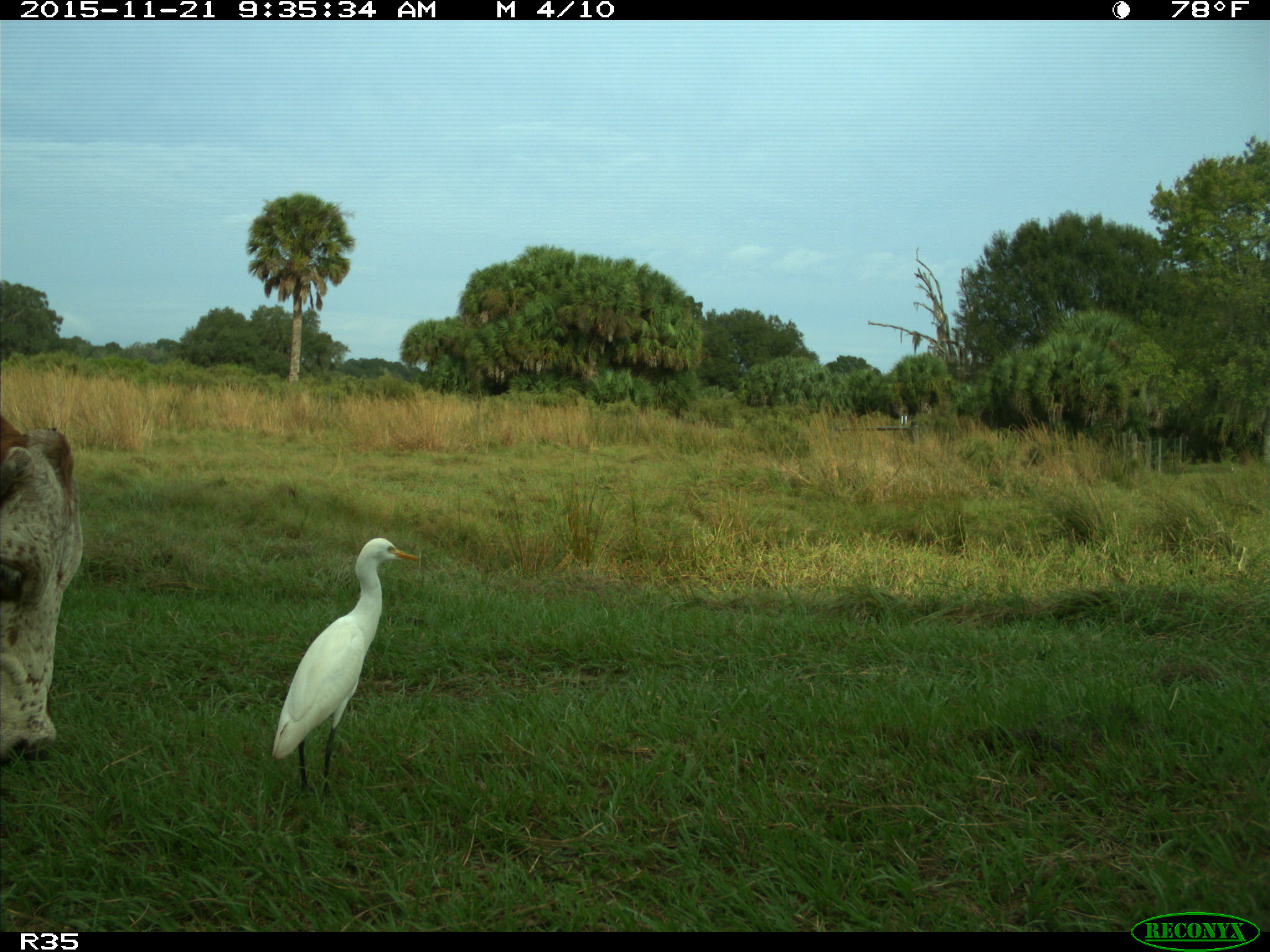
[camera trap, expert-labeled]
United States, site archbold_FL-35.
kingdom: Animalia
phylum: Chordata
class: Mammalia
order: Artiodactyla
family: Bovidae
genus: Bos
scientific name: Bos taurus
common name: domestic cow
Bos taurus (domestic cow).